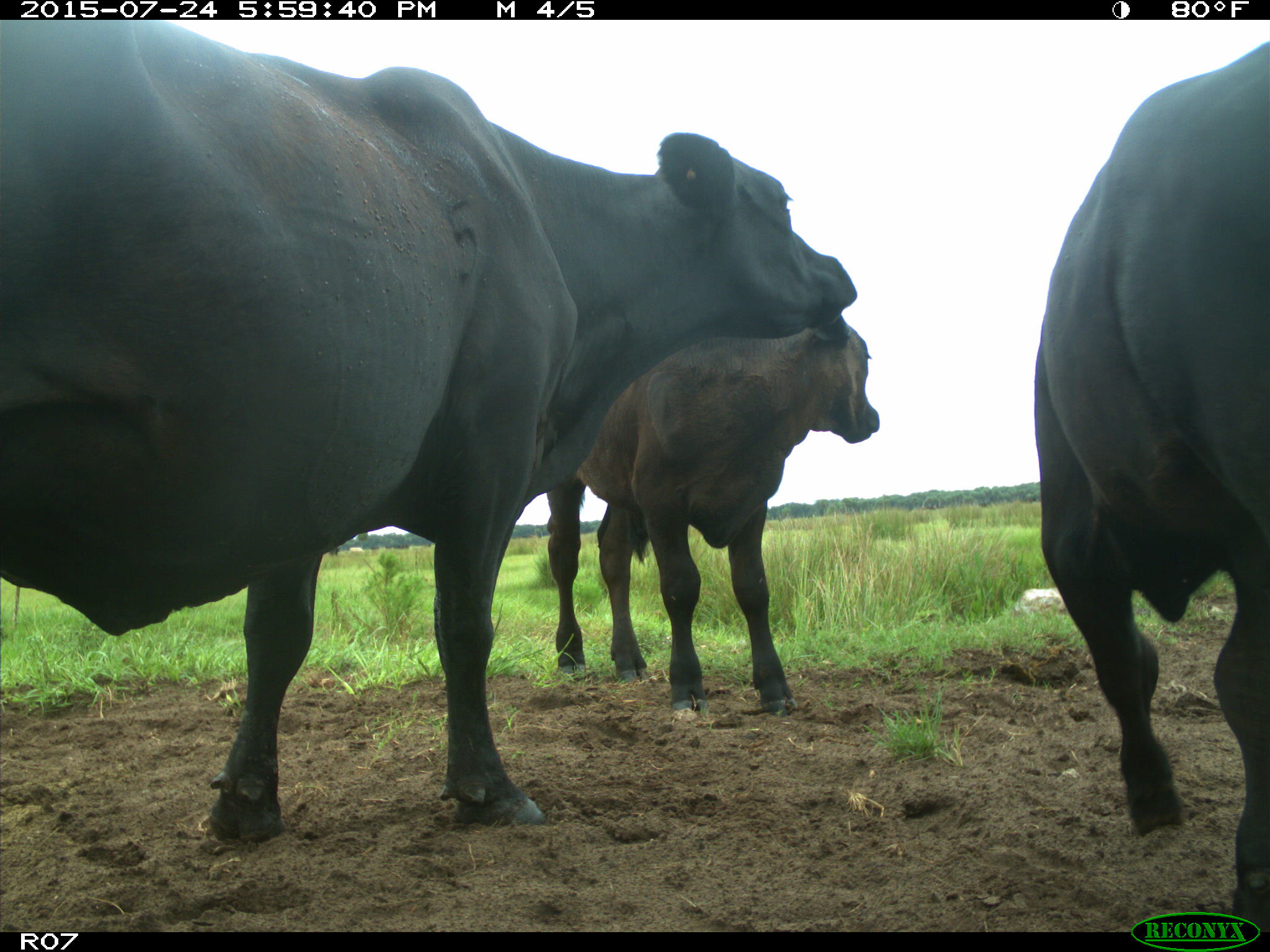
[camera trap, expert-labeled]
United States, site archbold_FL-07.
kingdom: Animalia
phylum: Chordata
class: Mammalia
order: Artiodactyla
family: Bovidae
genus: Bos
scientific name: Bos taurus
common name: domestic cow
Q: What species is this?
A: Bos taurus (domestic cow).